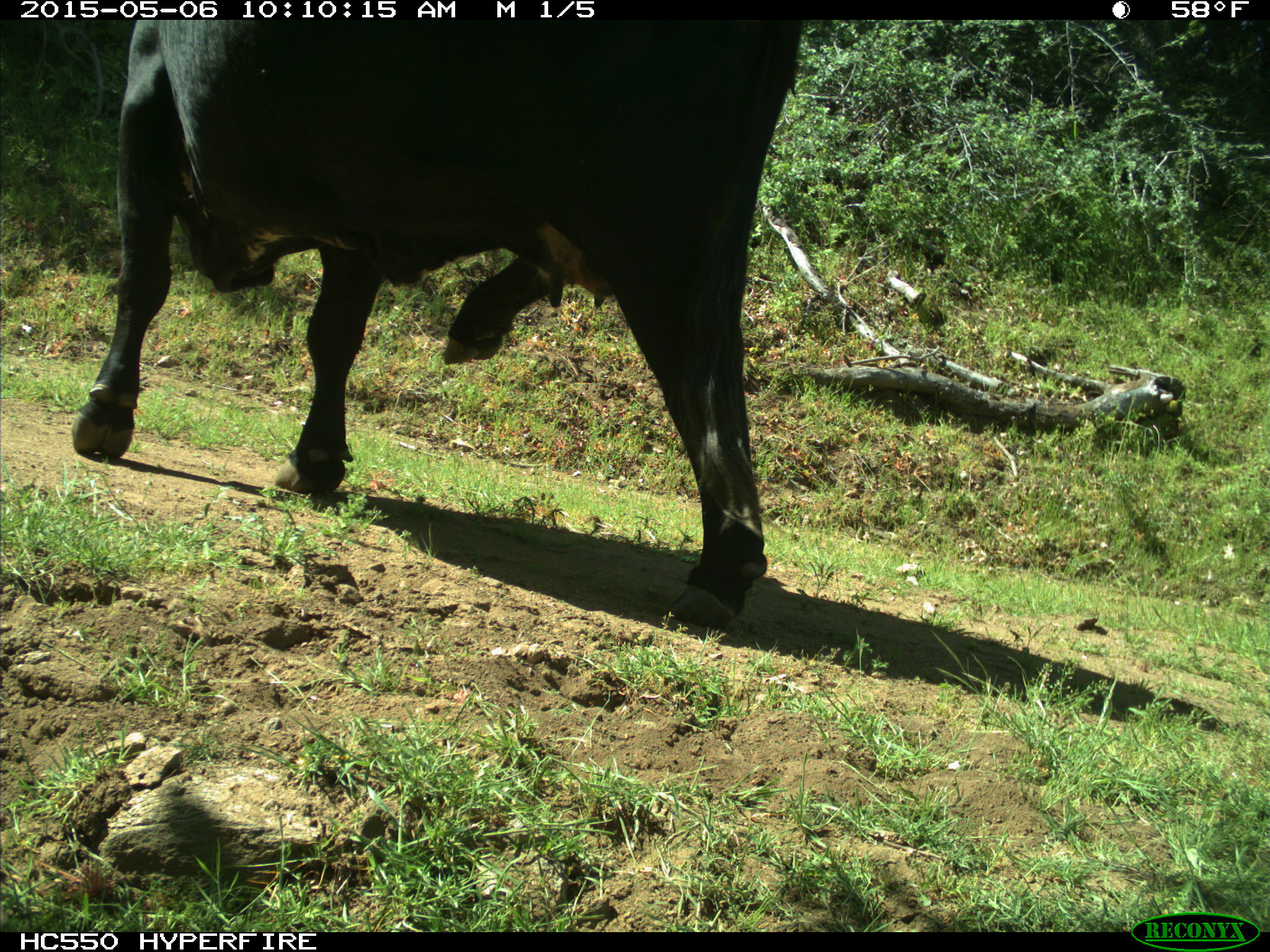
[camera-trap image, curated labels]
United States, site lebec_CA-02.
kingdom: Animalia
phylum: Chordata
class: Mammalia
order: Artiodactyla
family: Bovidae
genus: Bos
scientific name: Bos taurus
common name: domestic cow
Bos taurus (domestic cow).